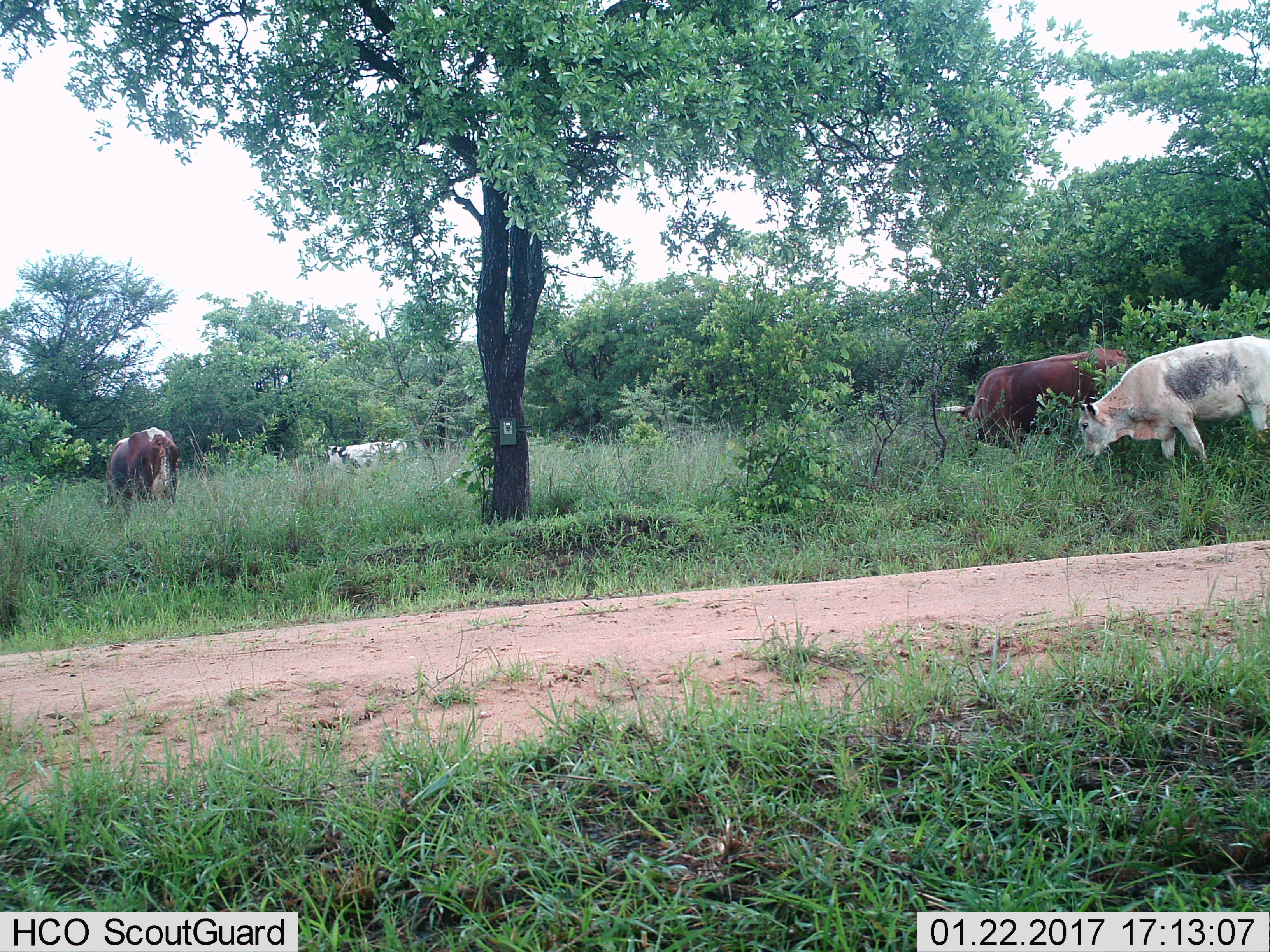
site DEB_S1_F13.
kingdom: Animalia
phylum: Chordata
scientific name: Vertebrata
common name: domestic animal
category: domesticanimal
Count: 4.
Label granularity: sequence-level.